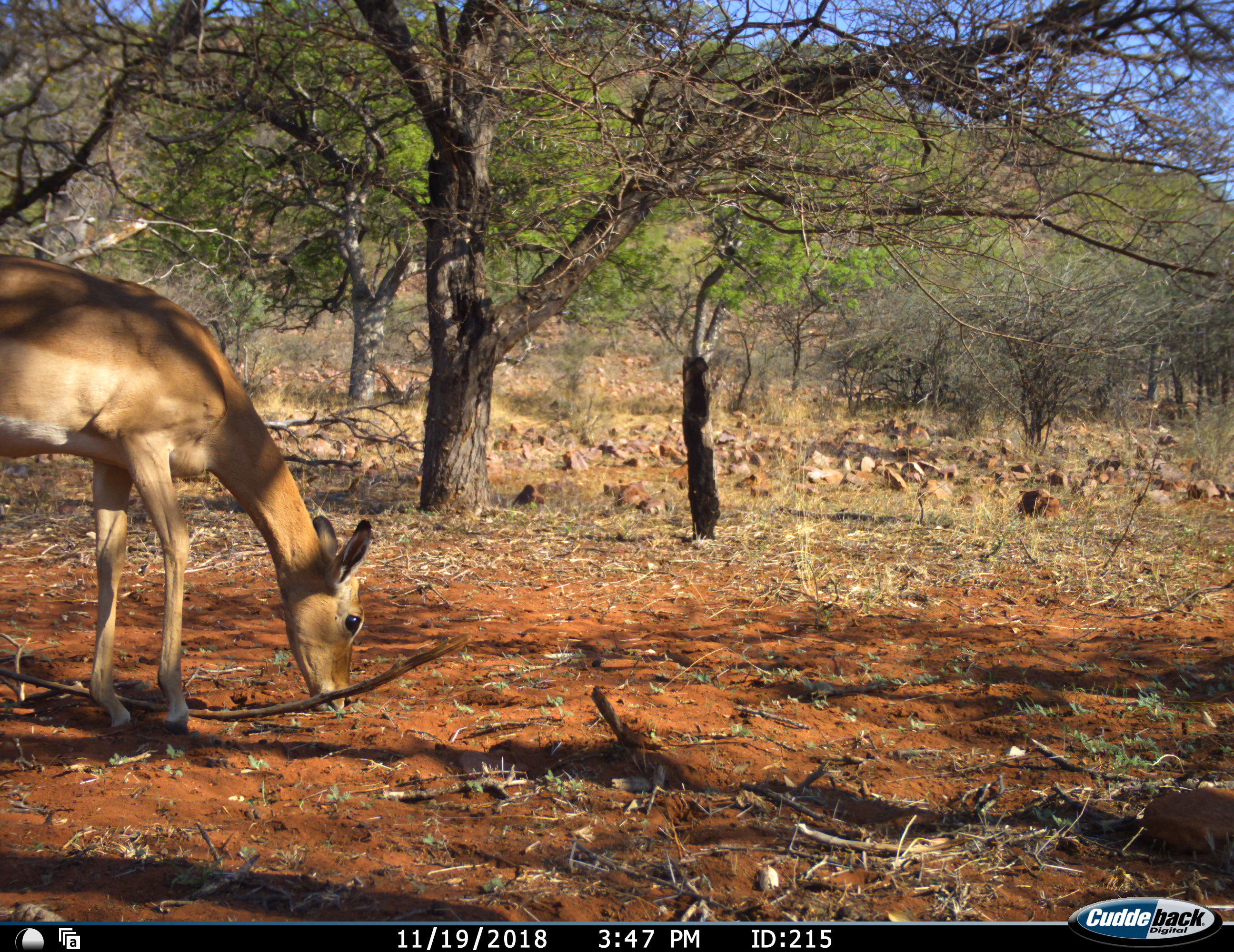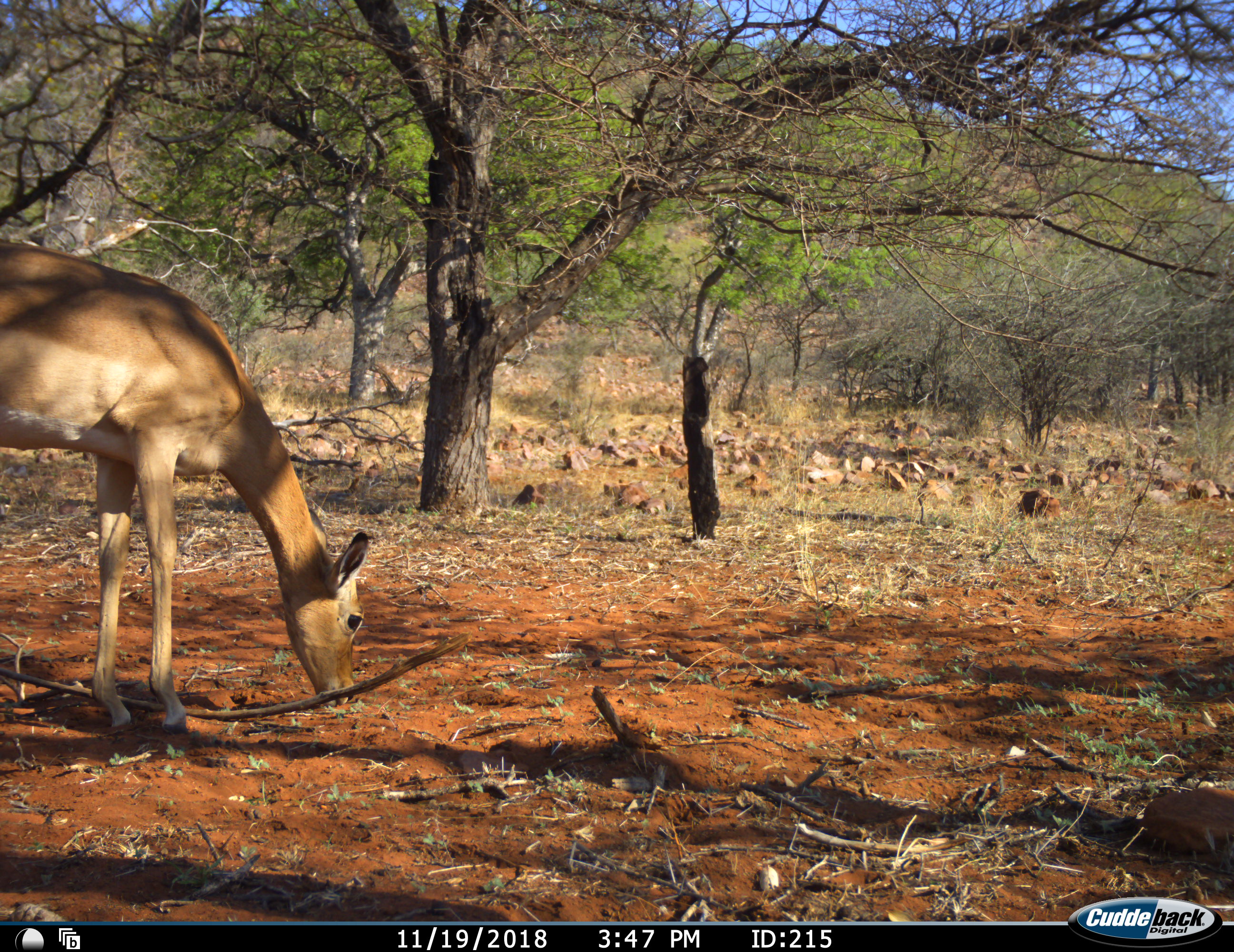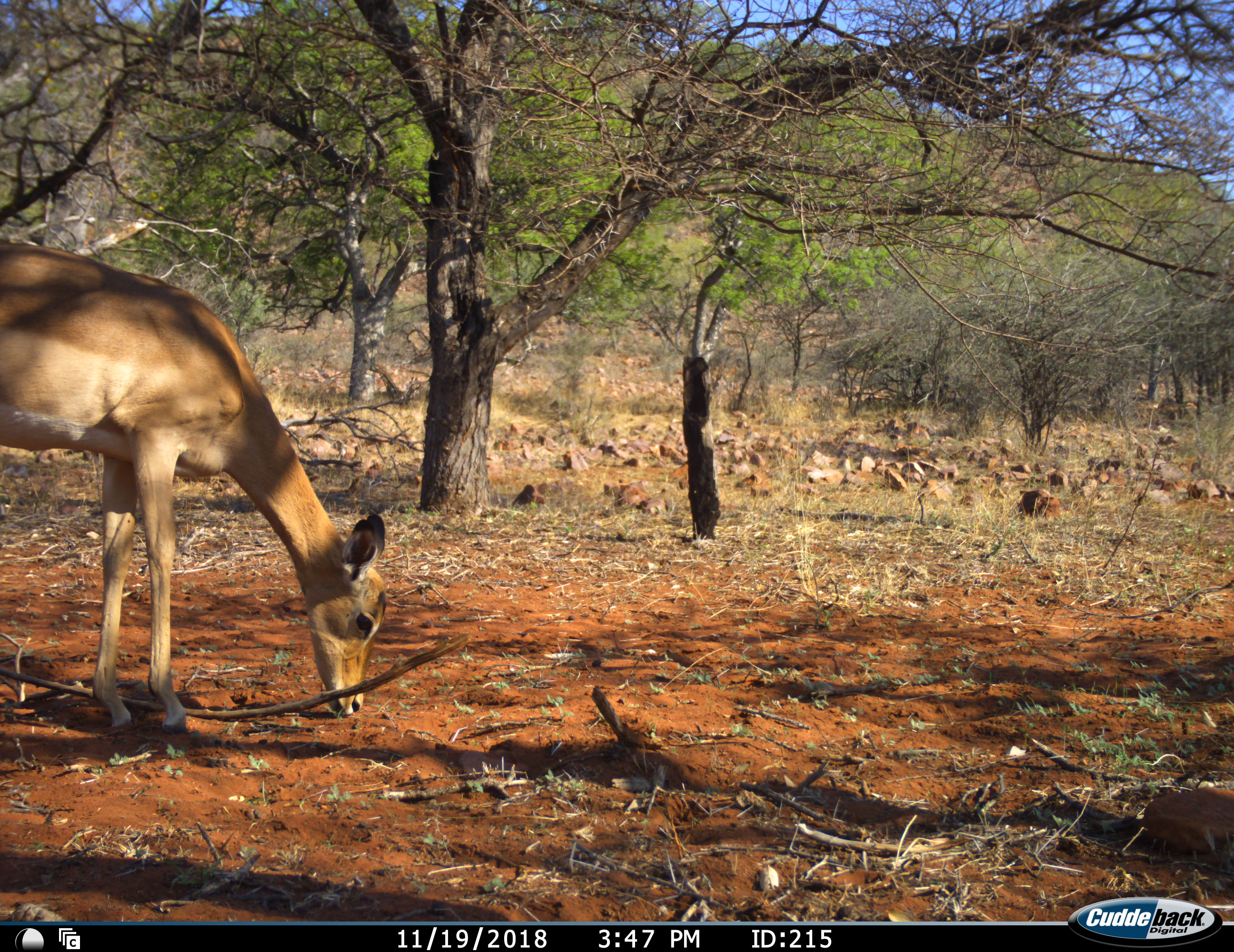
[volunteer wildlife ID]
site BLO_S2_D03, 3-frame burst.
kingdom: Animalia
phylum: Chordata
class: Mammalia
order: Artiodactyla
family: Bovidae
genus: Aepyceros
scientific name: Aepyceros melampus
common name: impala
Impala (Aepyceros melampus), count 1. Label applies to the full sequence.